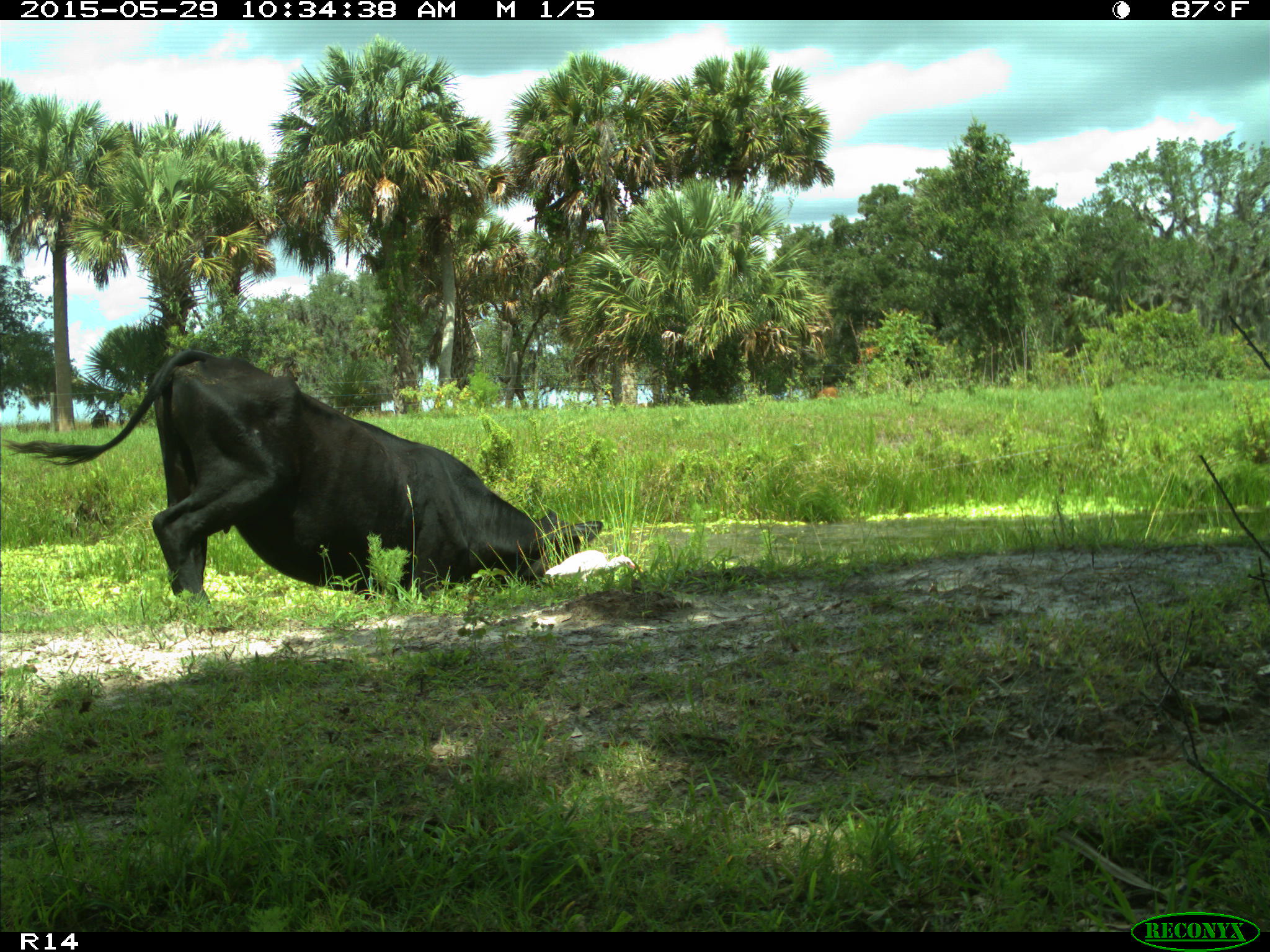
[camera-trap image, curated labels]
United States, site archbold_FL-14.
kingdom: Animalia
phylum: Chordata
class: Mammalia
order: Artiodactyla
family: Bovidae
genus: Bos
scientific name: Bos taurus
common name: domestic cow